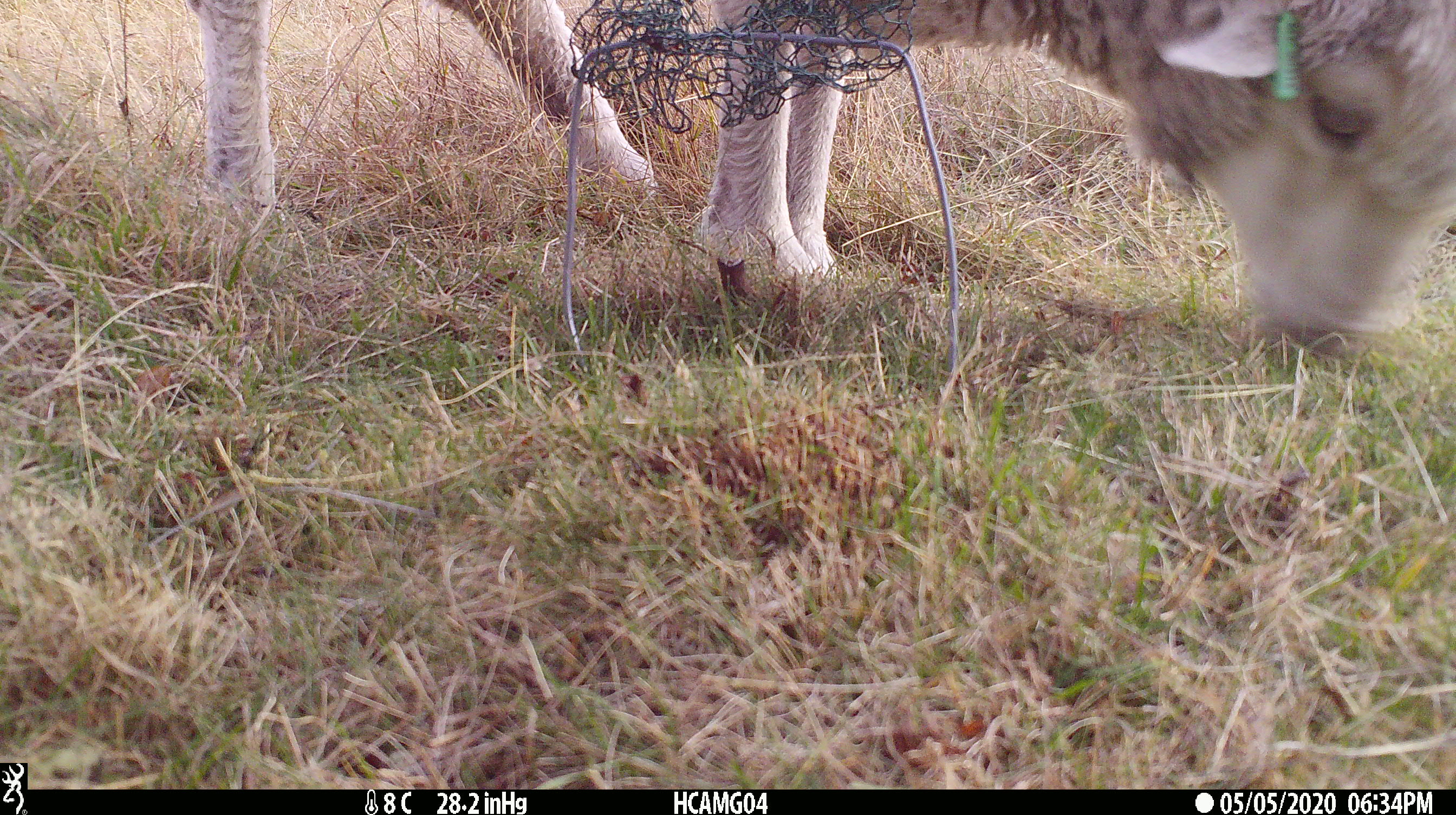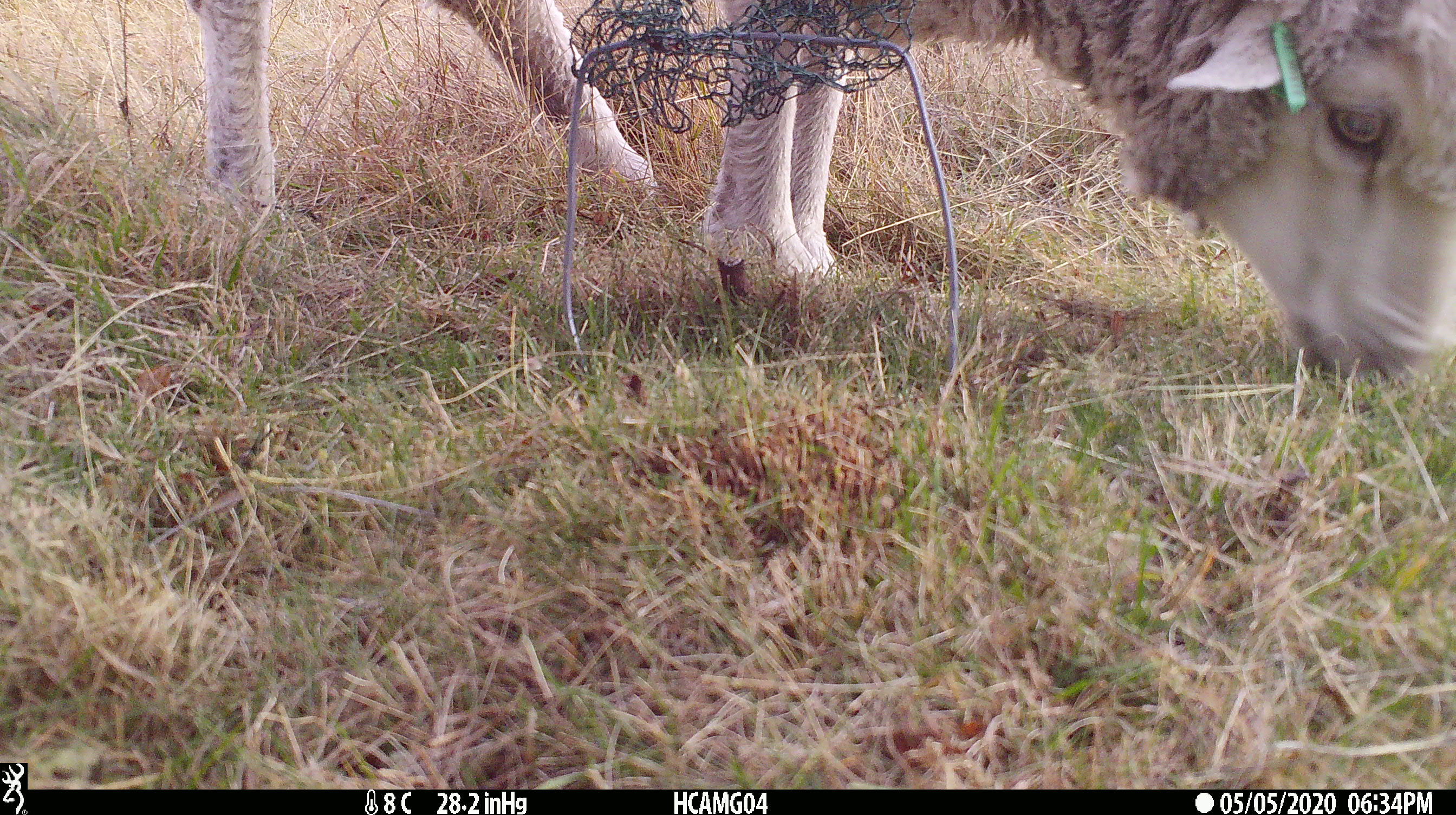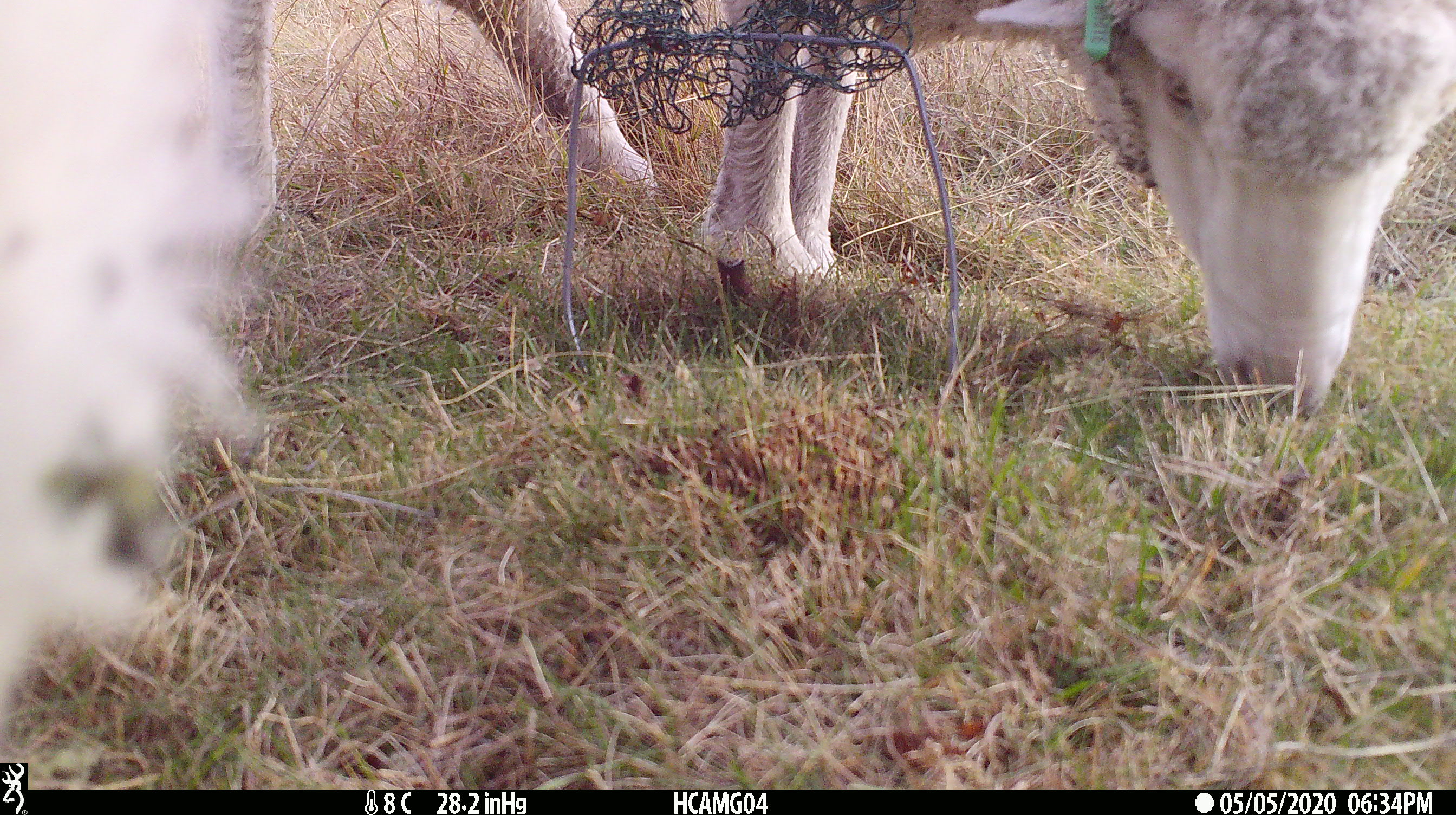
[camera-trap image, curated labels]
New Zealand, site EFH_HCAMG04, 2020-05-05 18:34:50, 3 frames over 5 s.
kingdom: Animalia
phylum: Chordata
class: Mammalia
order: Artiodactyla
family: Bovidae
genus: Ovis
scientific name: Ovis aries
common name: domestic sheep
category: sheep